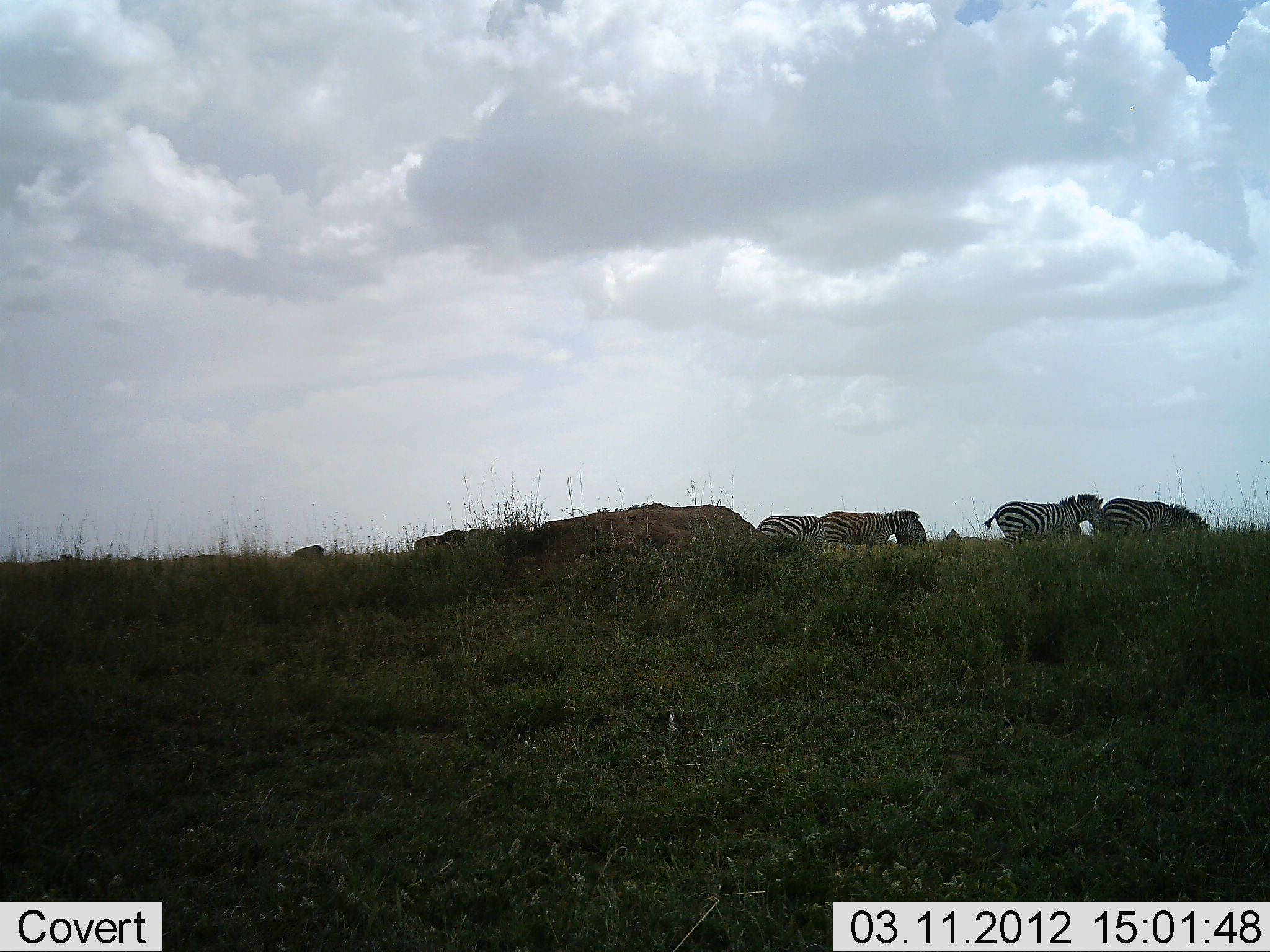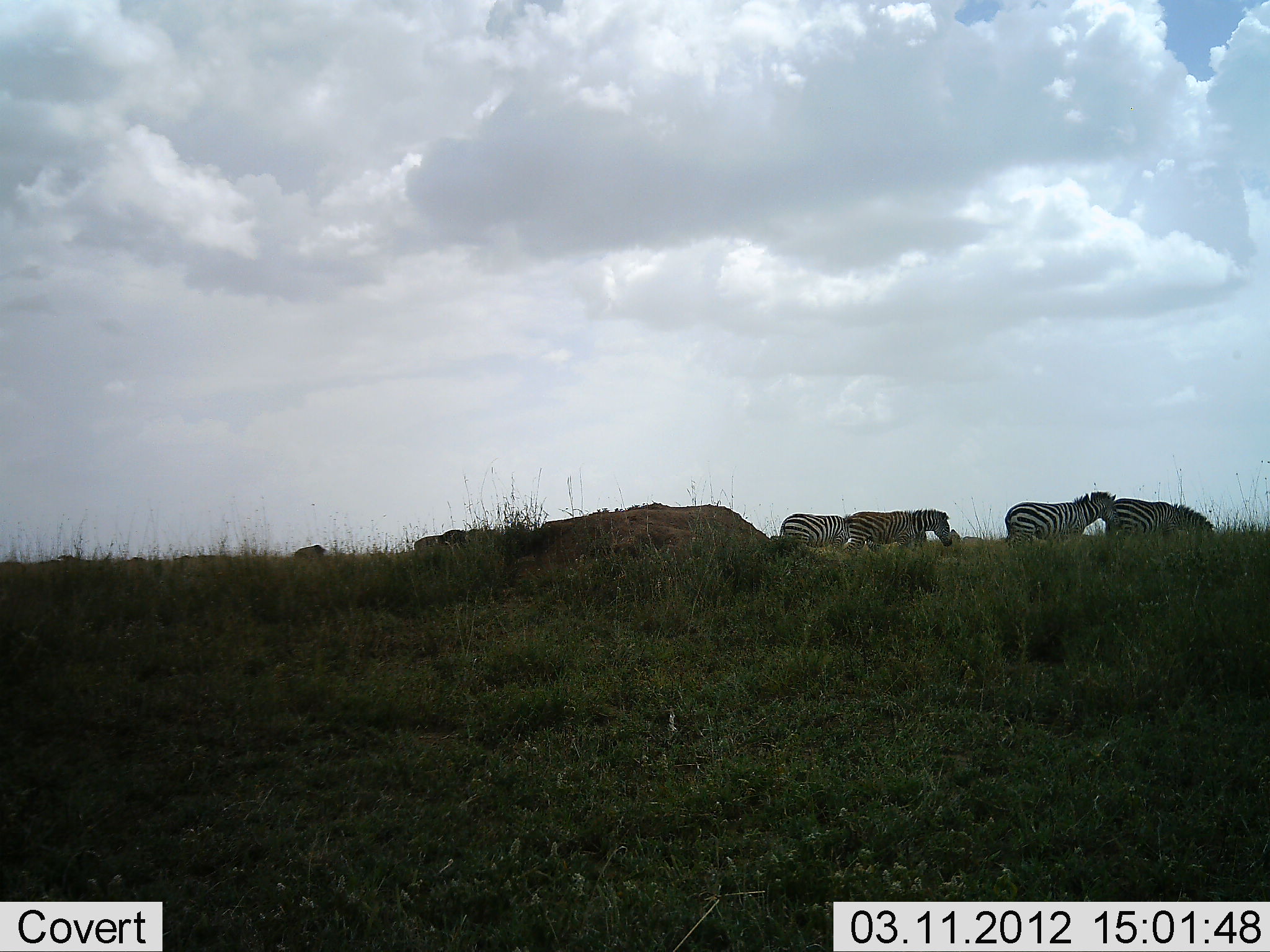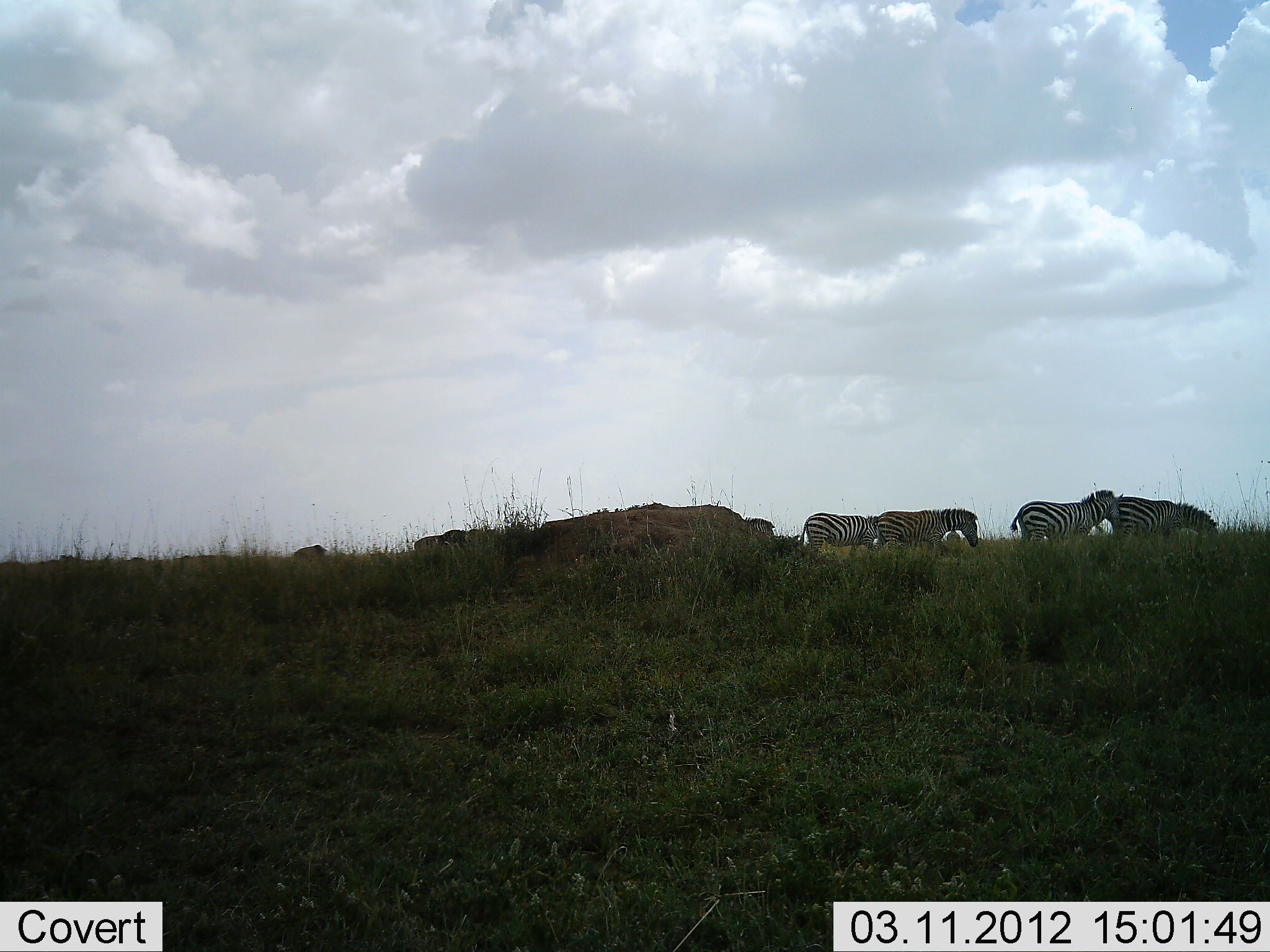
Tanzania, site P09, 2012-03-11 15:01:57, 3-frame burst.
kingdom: Animalia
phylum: Chordata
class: Mammalia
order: Perissodactyla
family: Equidae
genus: Equus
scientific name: Equus quagga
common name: plains zebra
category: zebra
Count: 4.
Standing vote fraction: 7%.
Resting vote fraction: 0%.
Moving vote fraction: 79%.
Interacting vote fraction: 4%.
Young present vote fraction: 0%.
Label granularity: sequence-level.